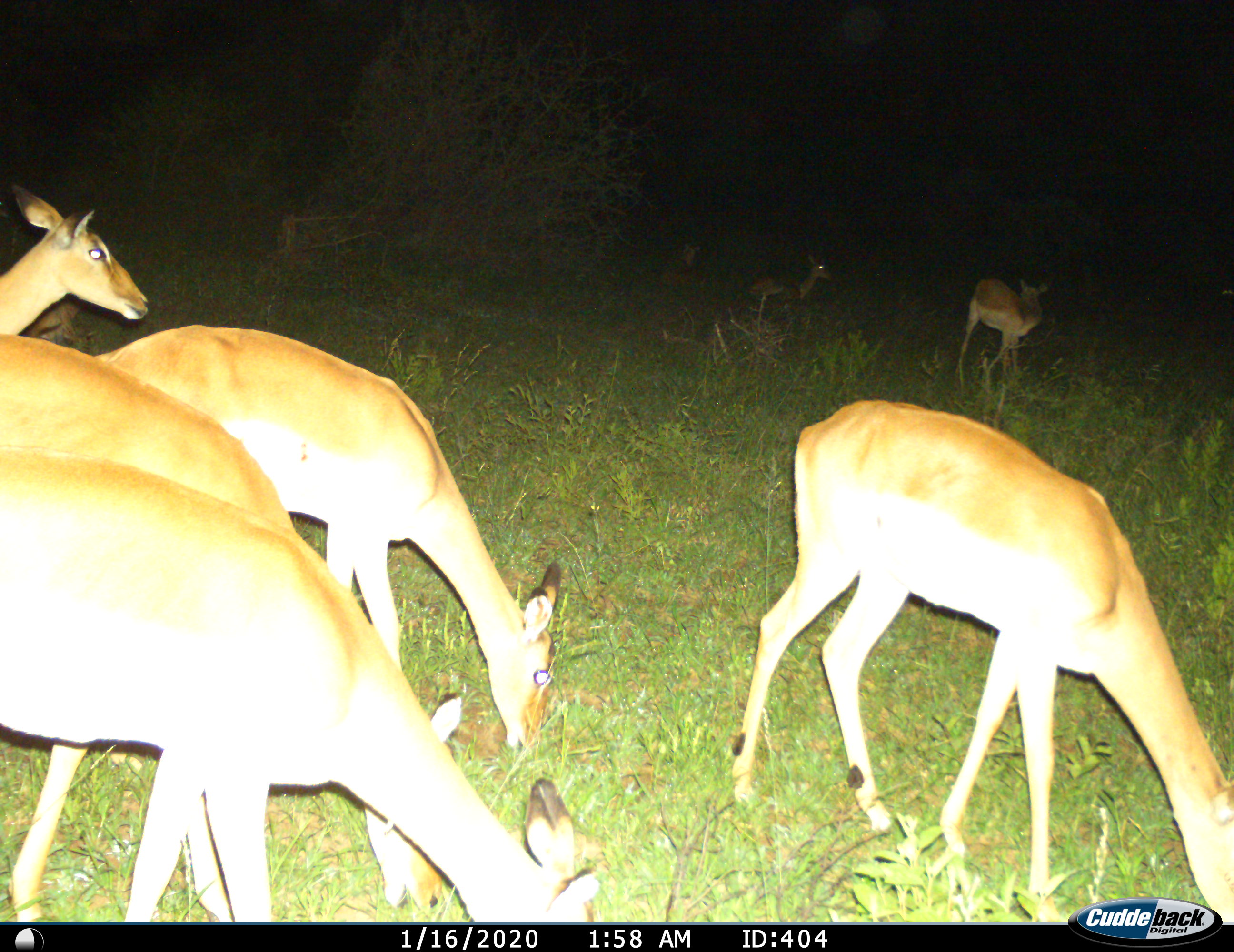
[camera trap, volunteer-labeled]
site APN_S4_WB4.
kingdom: Animalia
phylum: Chordata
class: Mammalia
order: Artiodactyla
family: Bovidae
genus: Aepyceros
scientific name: Aepyceros melampus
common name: impala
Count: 9.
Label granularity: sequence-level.